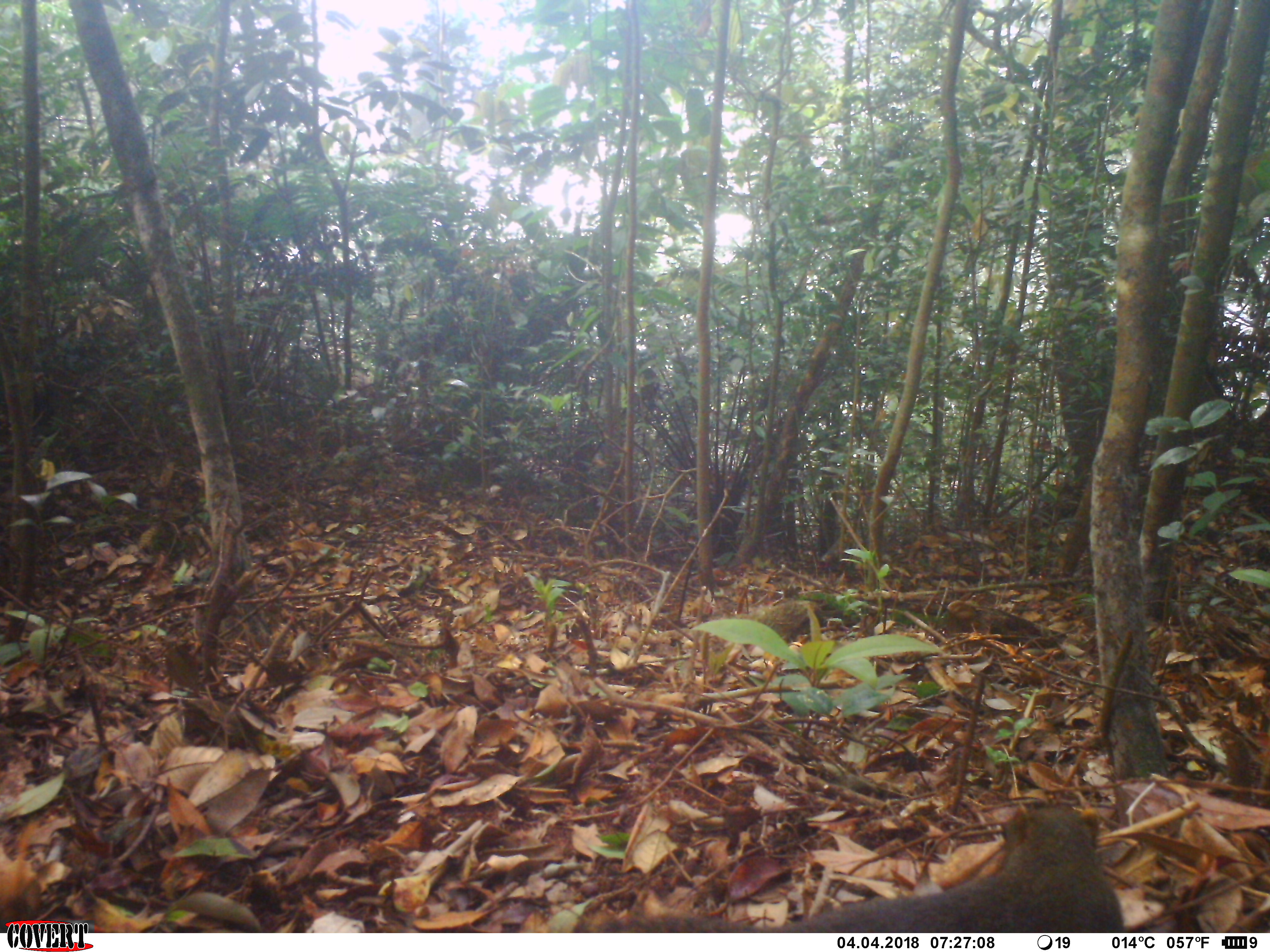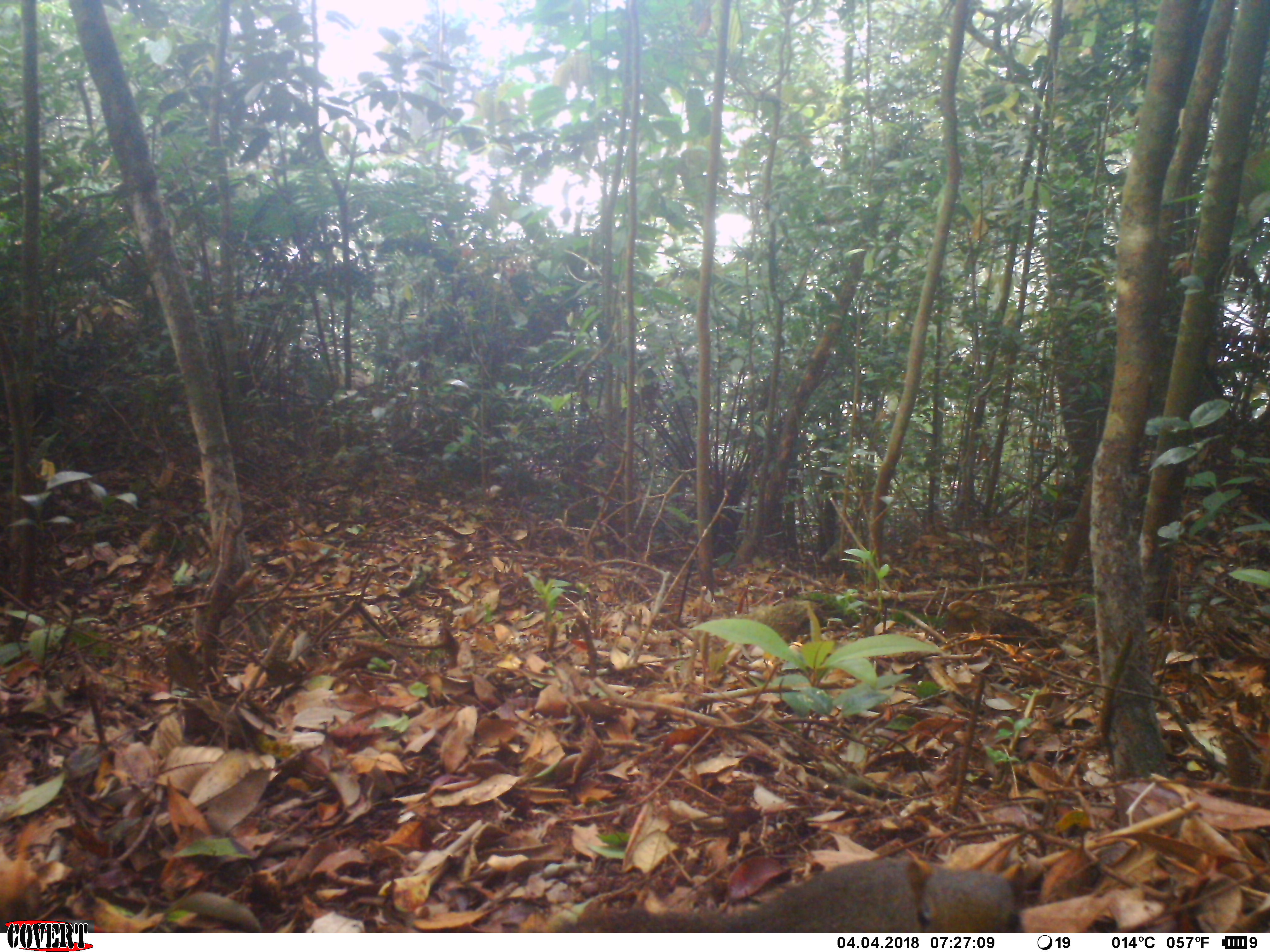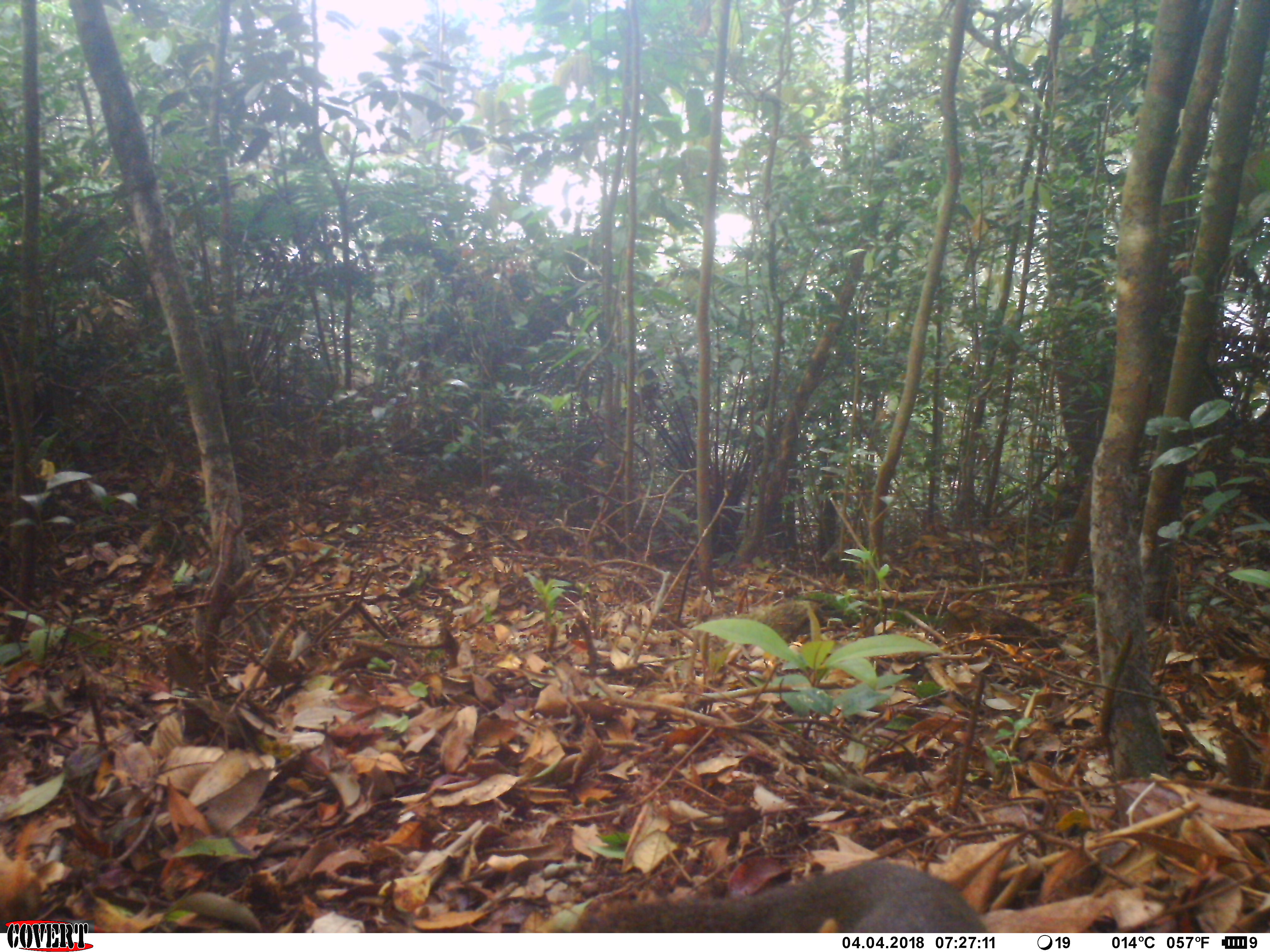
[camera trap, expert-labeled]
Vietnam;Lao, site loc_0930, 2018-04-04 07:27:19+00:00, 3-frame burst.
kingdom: Animalia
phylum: Chordata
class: Mammalia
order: Rodentia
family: Sciuridae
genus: Dremomys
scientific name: Dremomys rufigenis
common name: red-cheeked squirrel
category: red cheeked squirrel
Red cheeked squirrel (red-cheeked squirrel) (Dremomys rufigenis). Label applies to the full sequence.